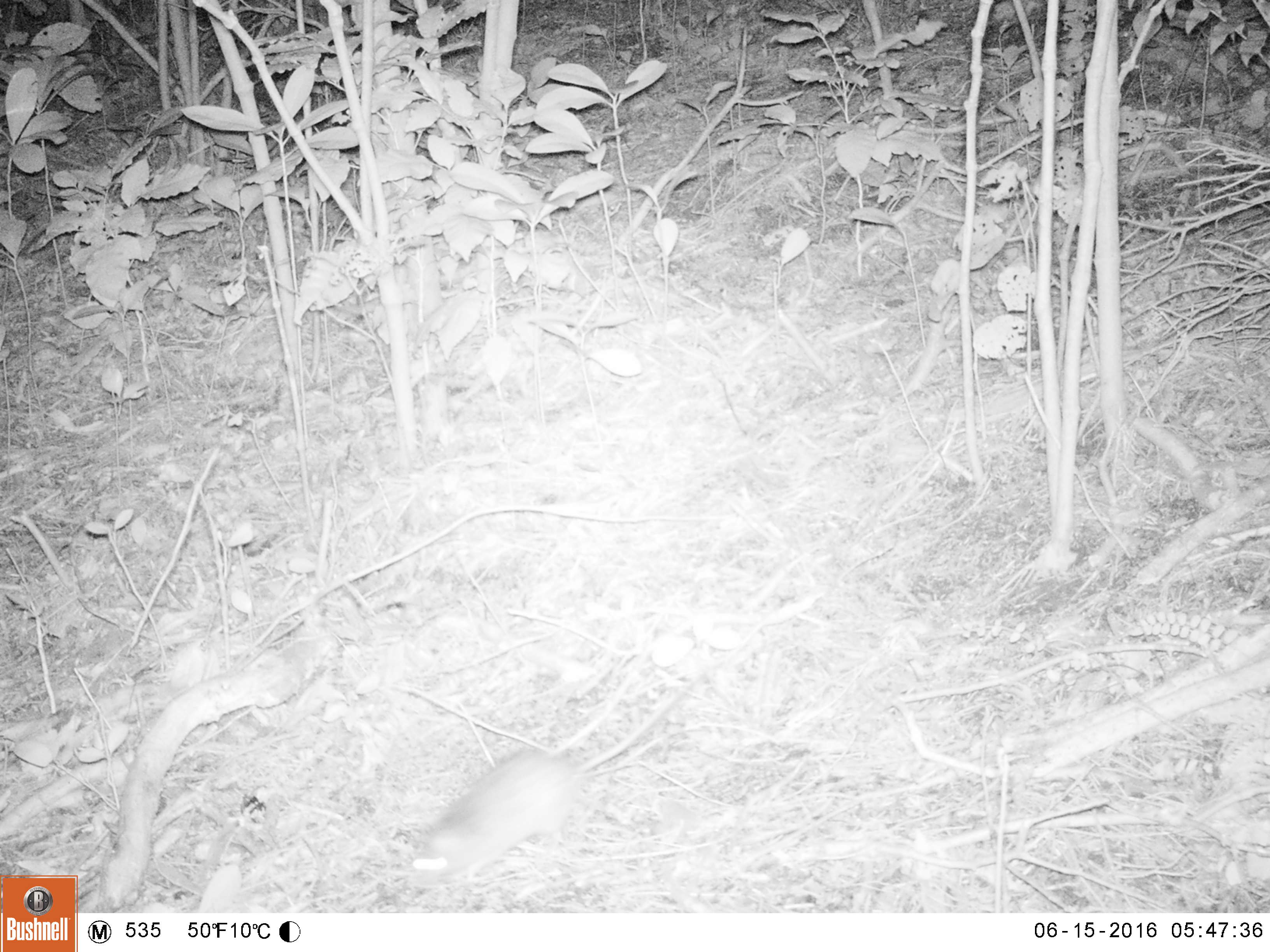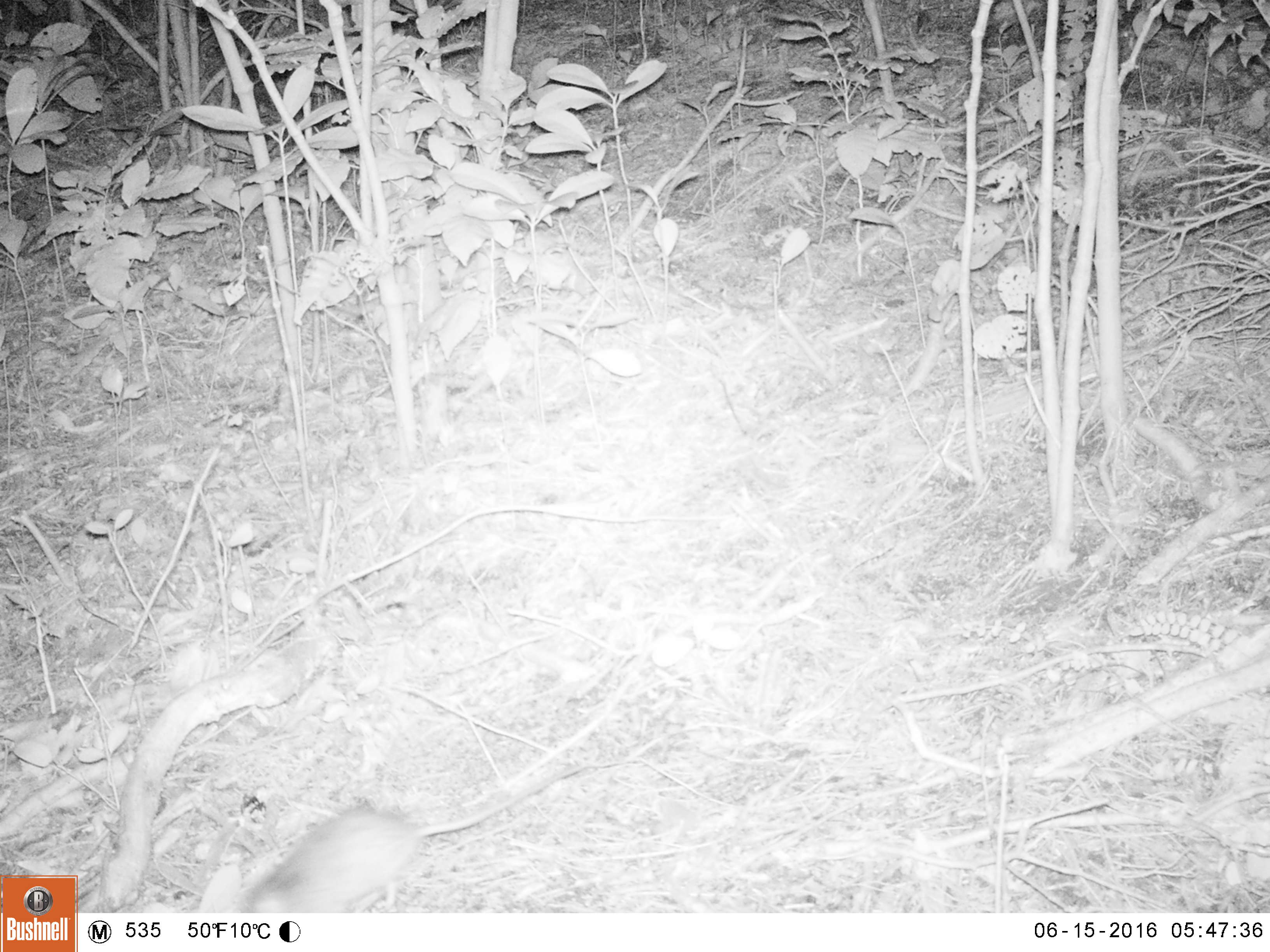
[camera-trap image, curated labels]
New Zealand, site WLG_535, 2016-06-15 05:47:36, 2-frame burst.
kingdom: Animalia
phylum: Chordata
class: Mammalia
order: Rodentia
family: Muridae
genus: Rattus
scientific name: Rattus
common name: rat